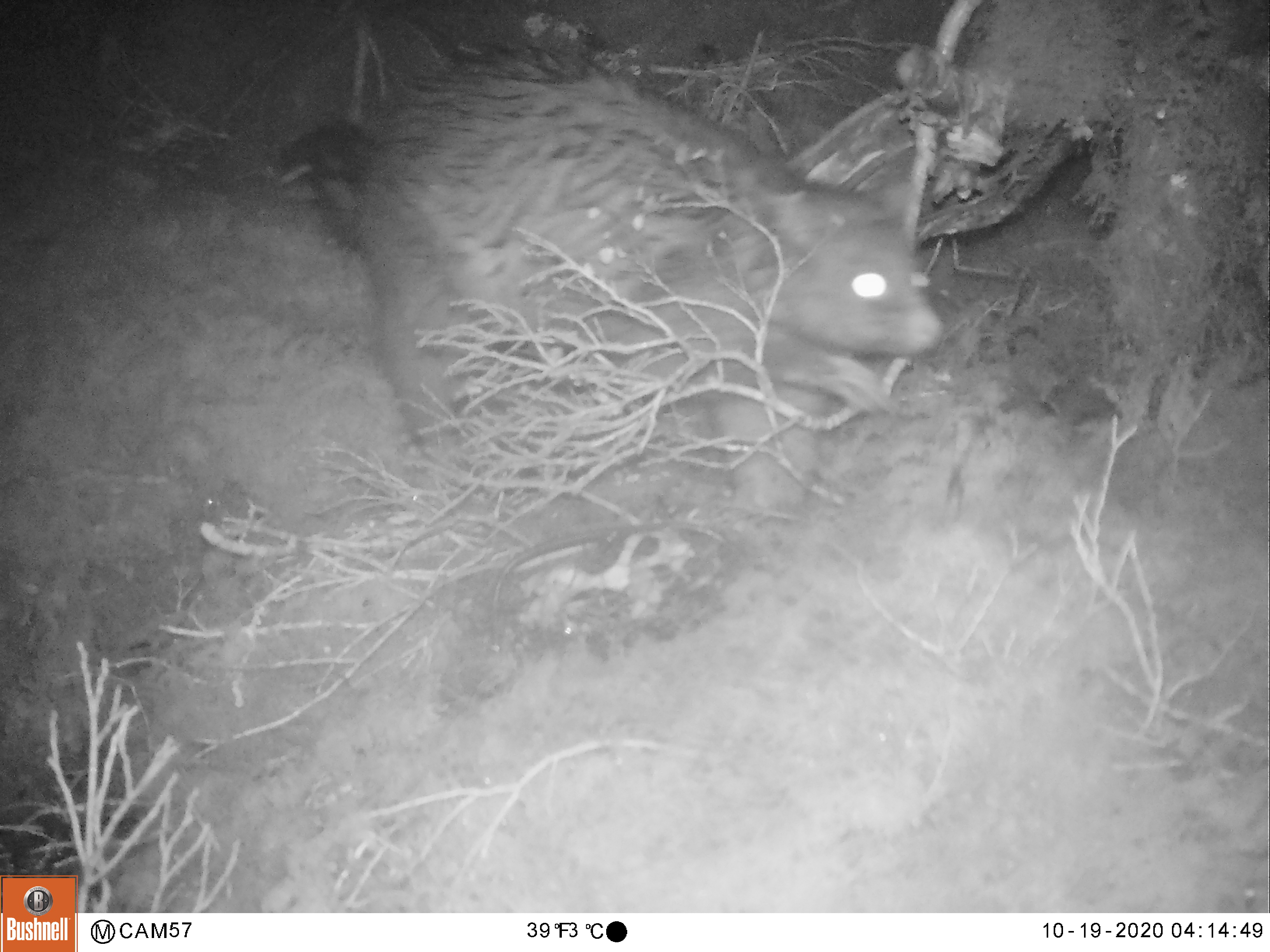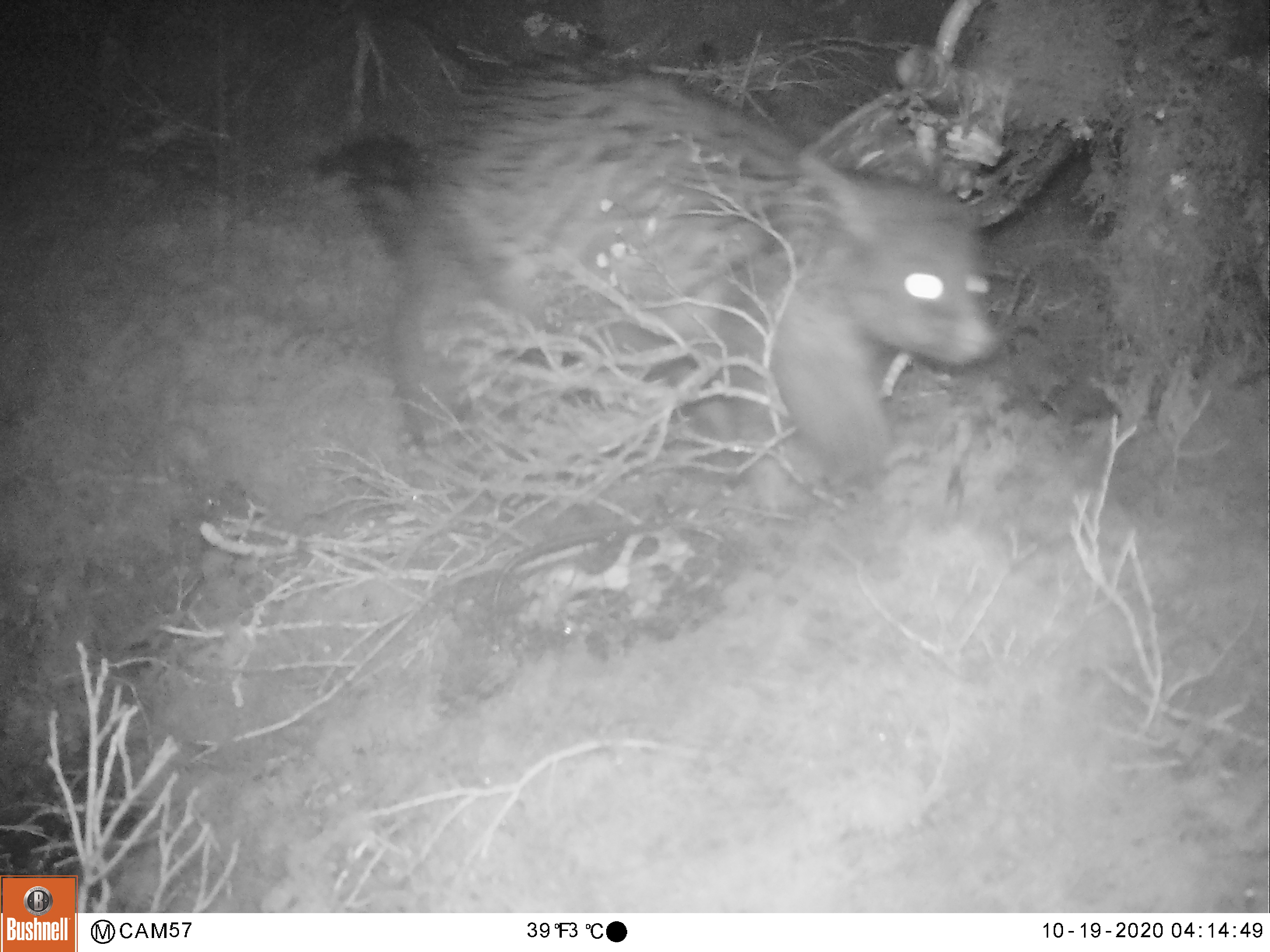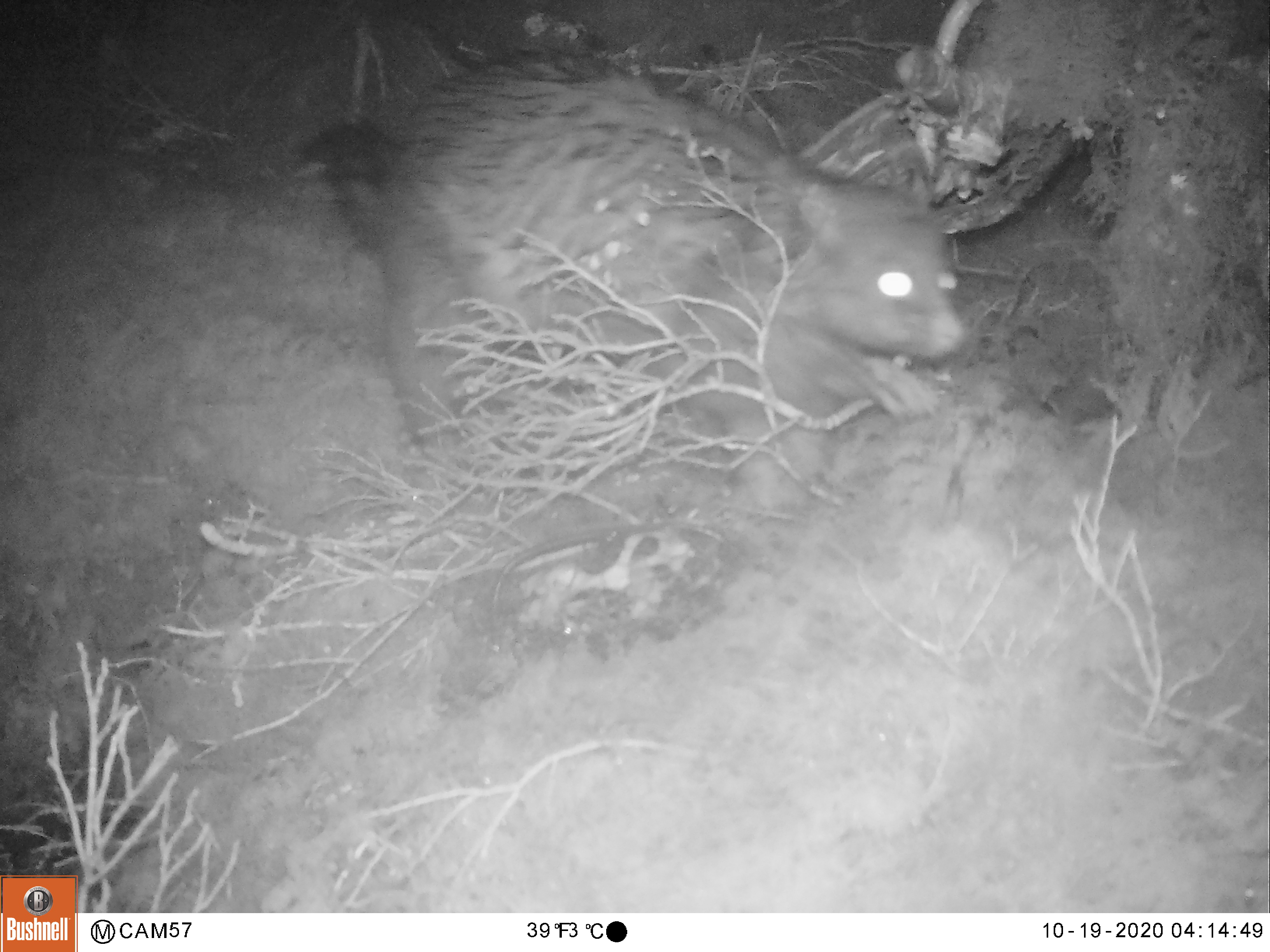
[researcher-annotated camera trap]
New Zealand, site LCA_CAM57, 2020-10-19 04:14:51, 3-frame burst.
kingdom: Animalia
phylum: Chordata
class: Mammalia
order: Diprotodontia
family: Phalangeridae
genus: Trichosurus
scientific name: Trichosurus vulpecula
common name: common brushtail possum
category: possum